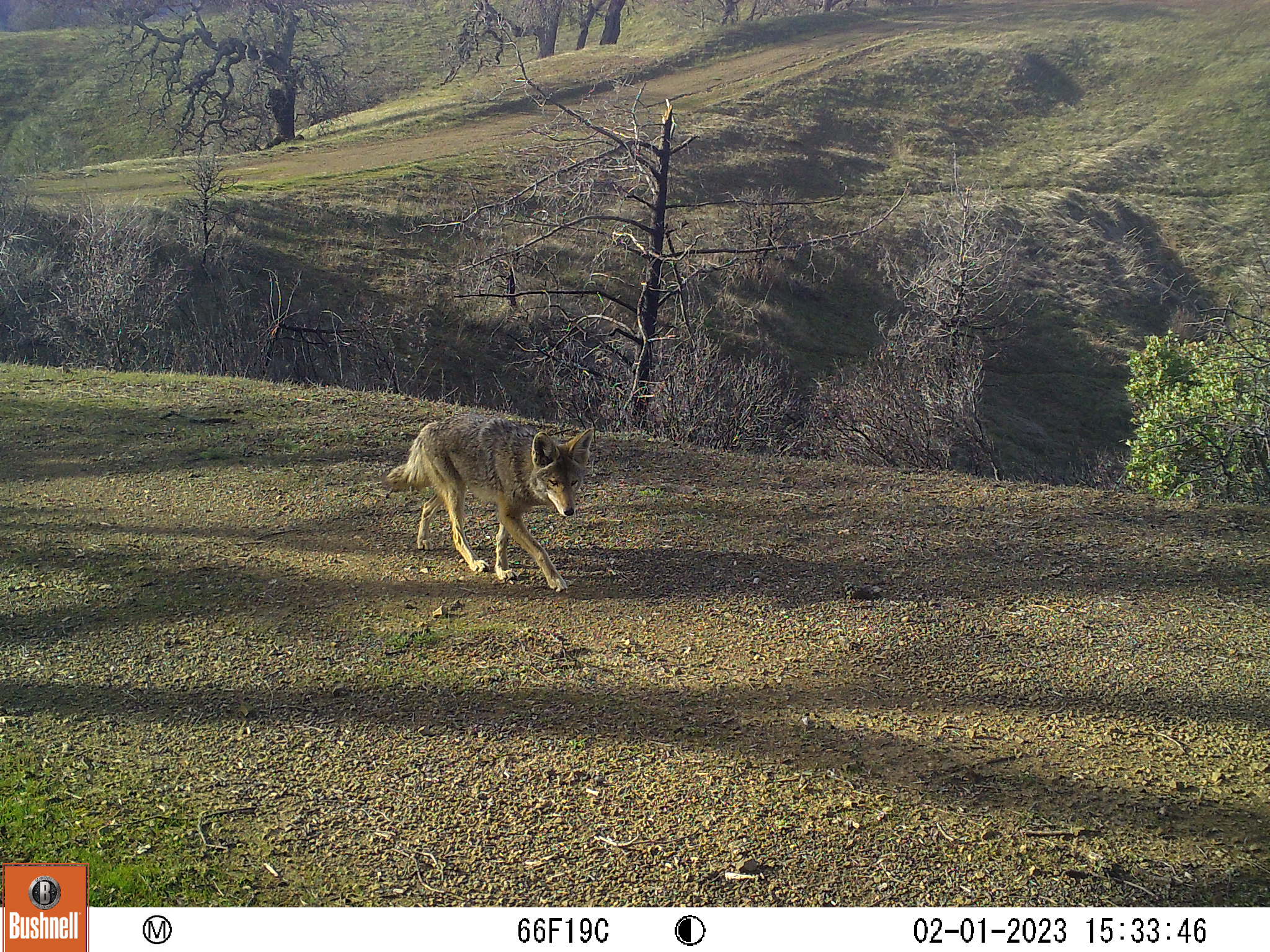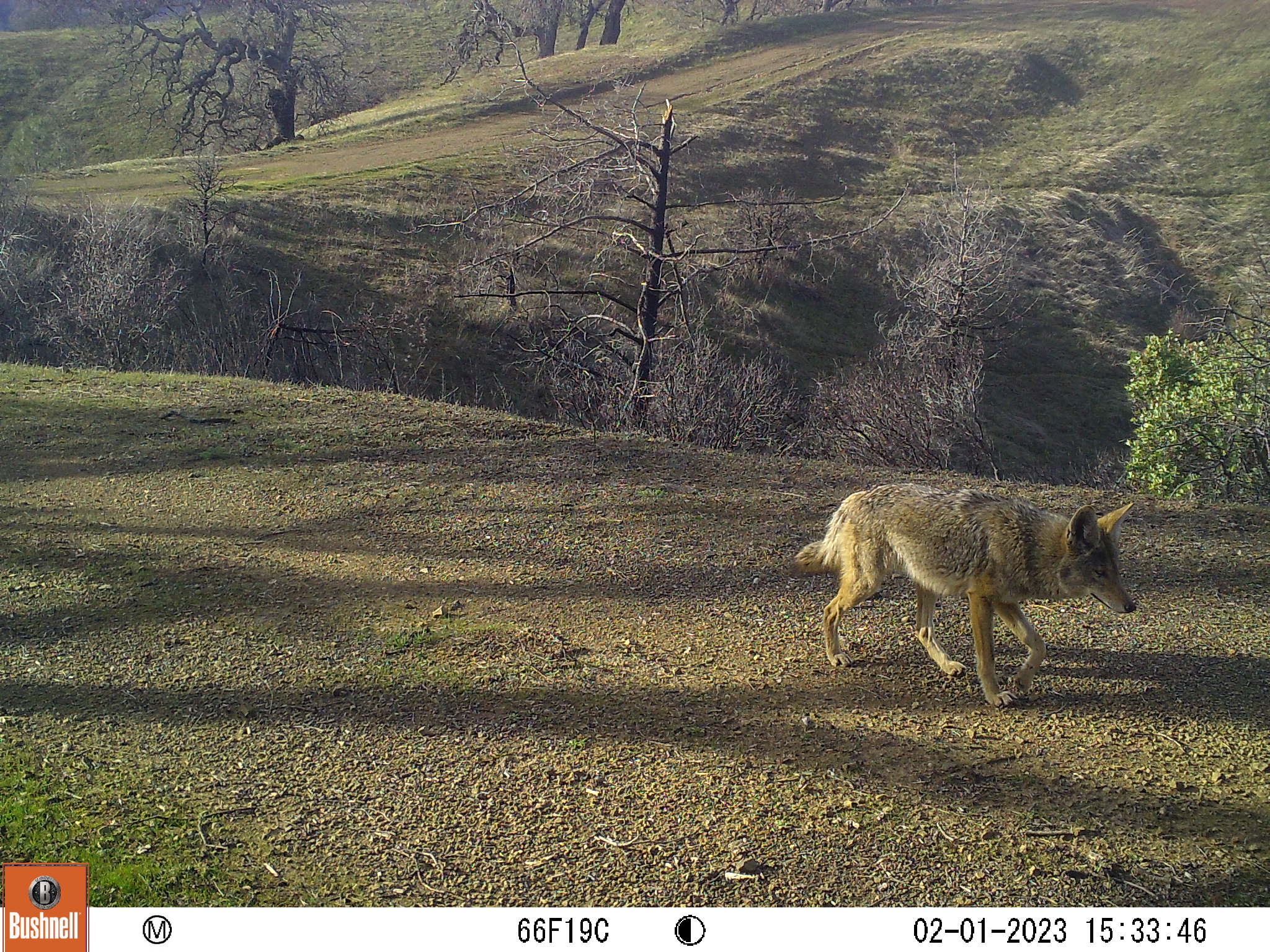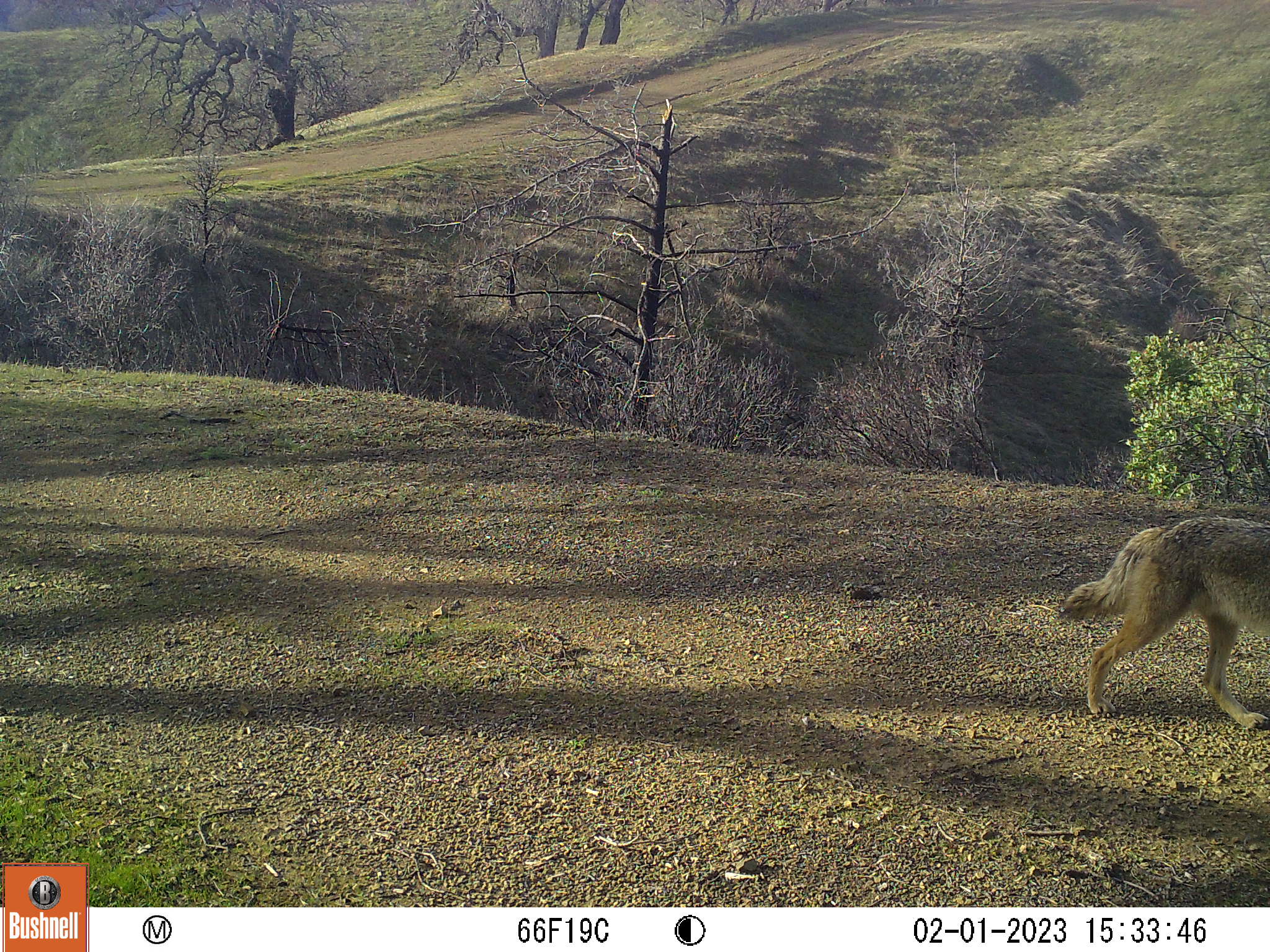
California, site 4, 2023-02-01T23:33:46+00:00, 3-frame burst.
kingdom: Animalia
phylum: Chordata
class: Mammalia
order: Carnivora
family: Canidae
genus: Canis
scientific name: Canis latrans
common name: coyote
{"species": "coyote (Canis latrans)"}